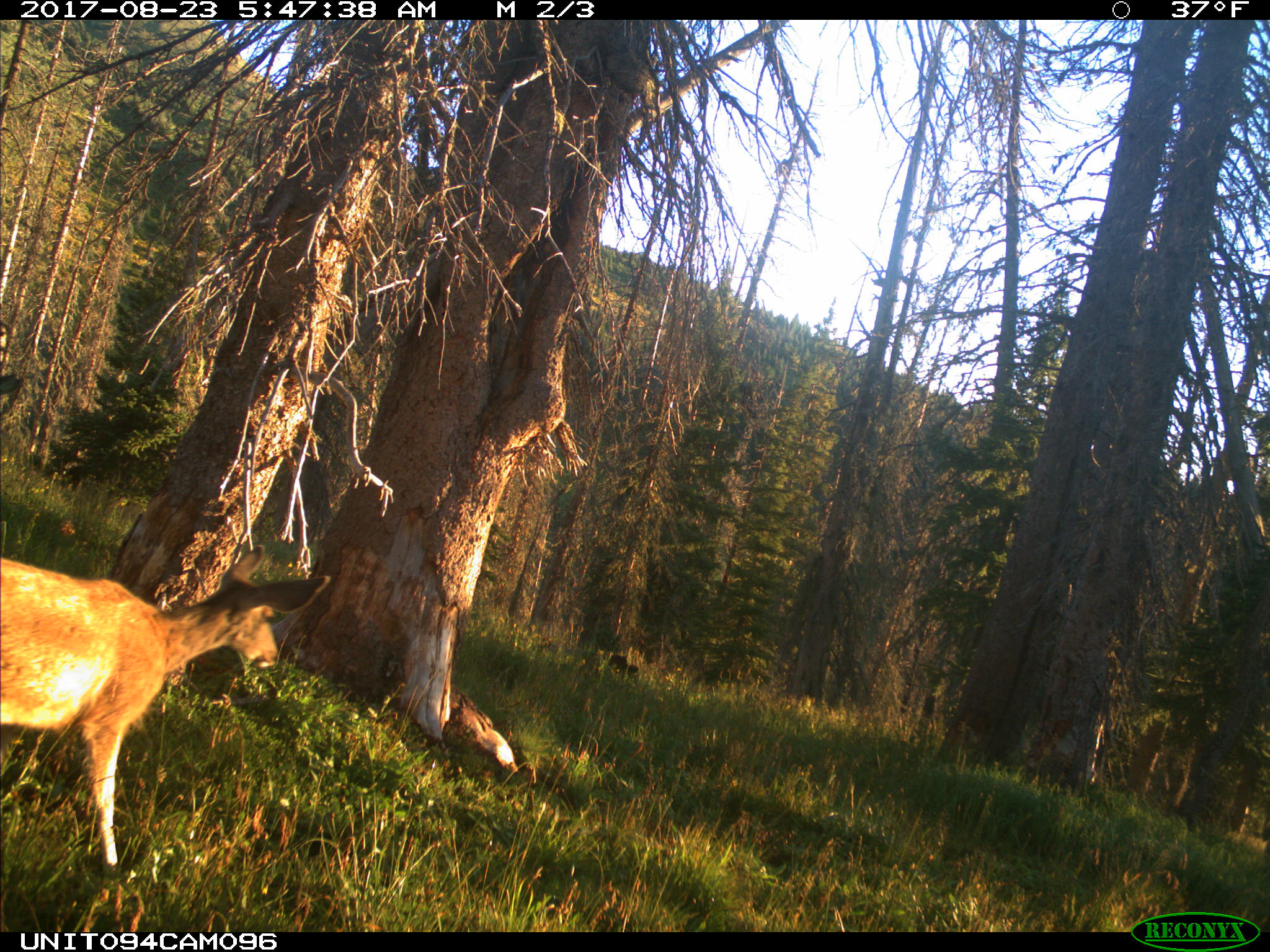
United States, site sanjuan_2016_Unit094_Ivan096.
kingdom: Animalia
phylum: Chordata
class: Mammalia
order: Artiodactyla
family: Cervidae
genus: Odocoileus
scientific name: Odocoileus hemionus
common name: mule deer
Odocoileus hemionus (mule deer).